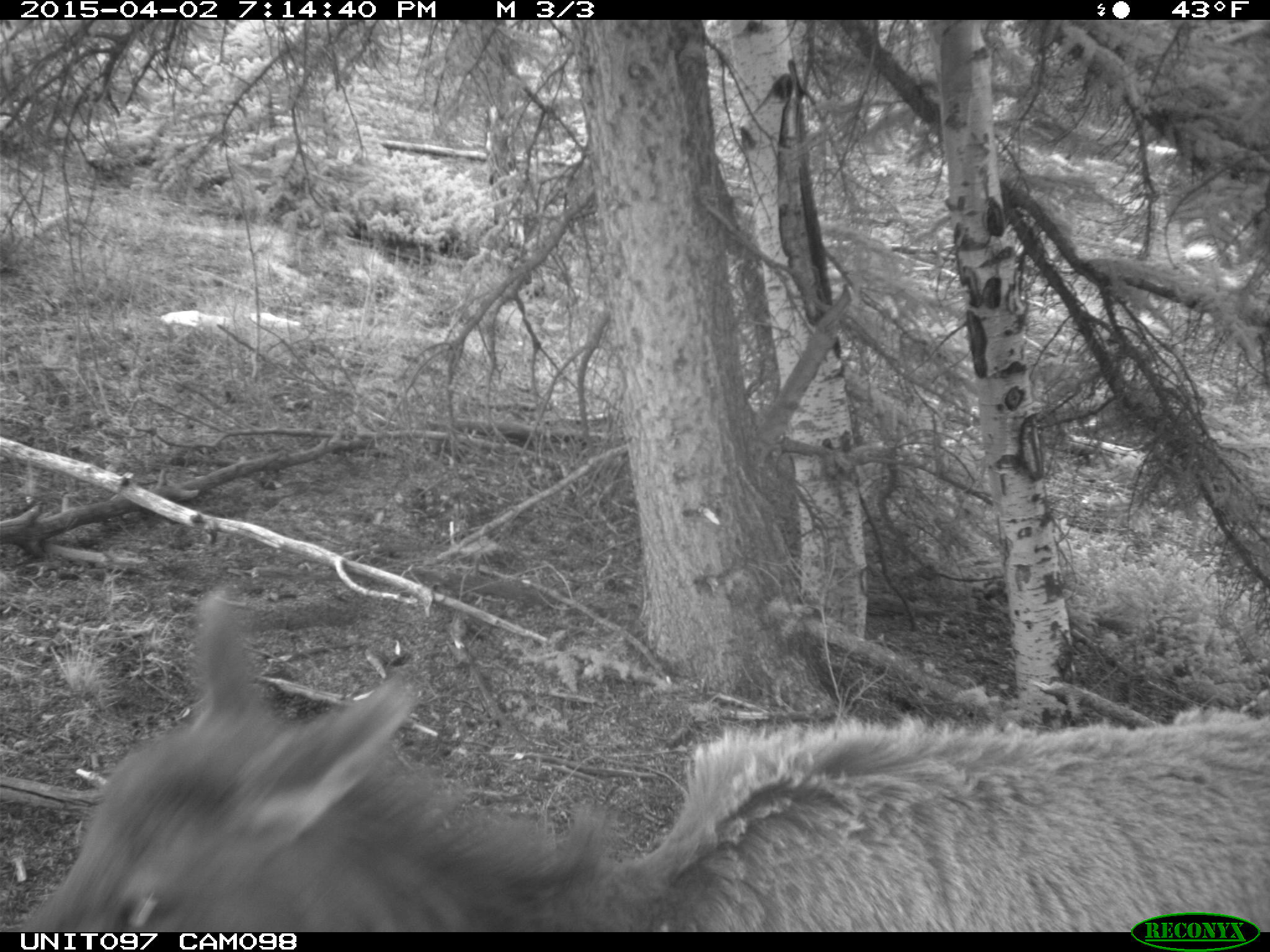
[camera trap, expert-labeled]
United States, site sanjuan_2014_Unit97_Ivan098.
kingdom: Animalia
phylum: Chordata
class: Mammalia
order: Artiodactyla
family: Cervidae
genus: Cervus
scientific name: Cervus elaphus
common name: red deer